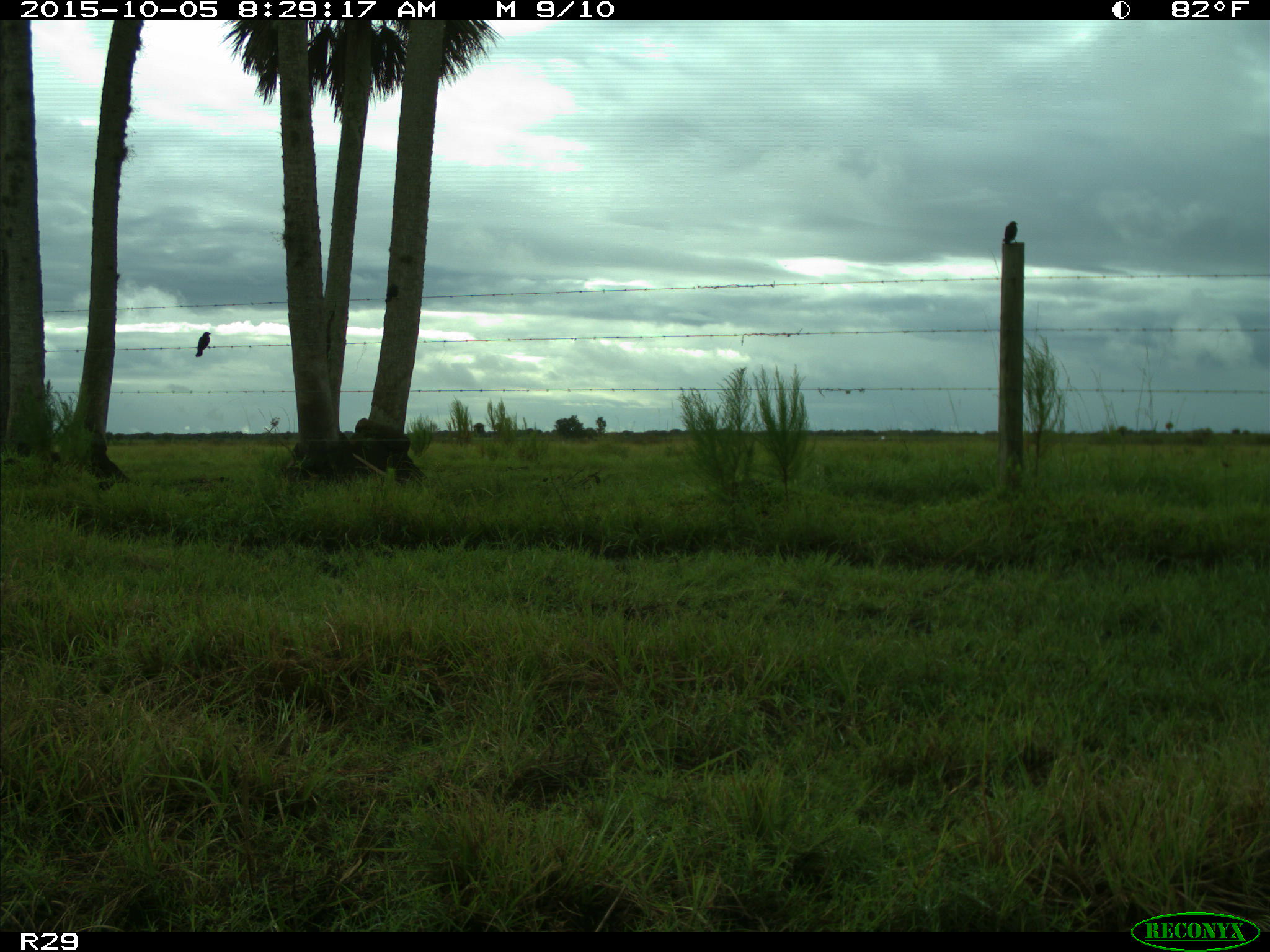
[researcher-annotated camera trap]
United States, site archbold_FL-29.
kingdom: Animalia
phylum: Chordata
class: Aves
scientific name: Aves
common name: birds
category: unidentified bird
Unidentified bird (birds) (Aves).